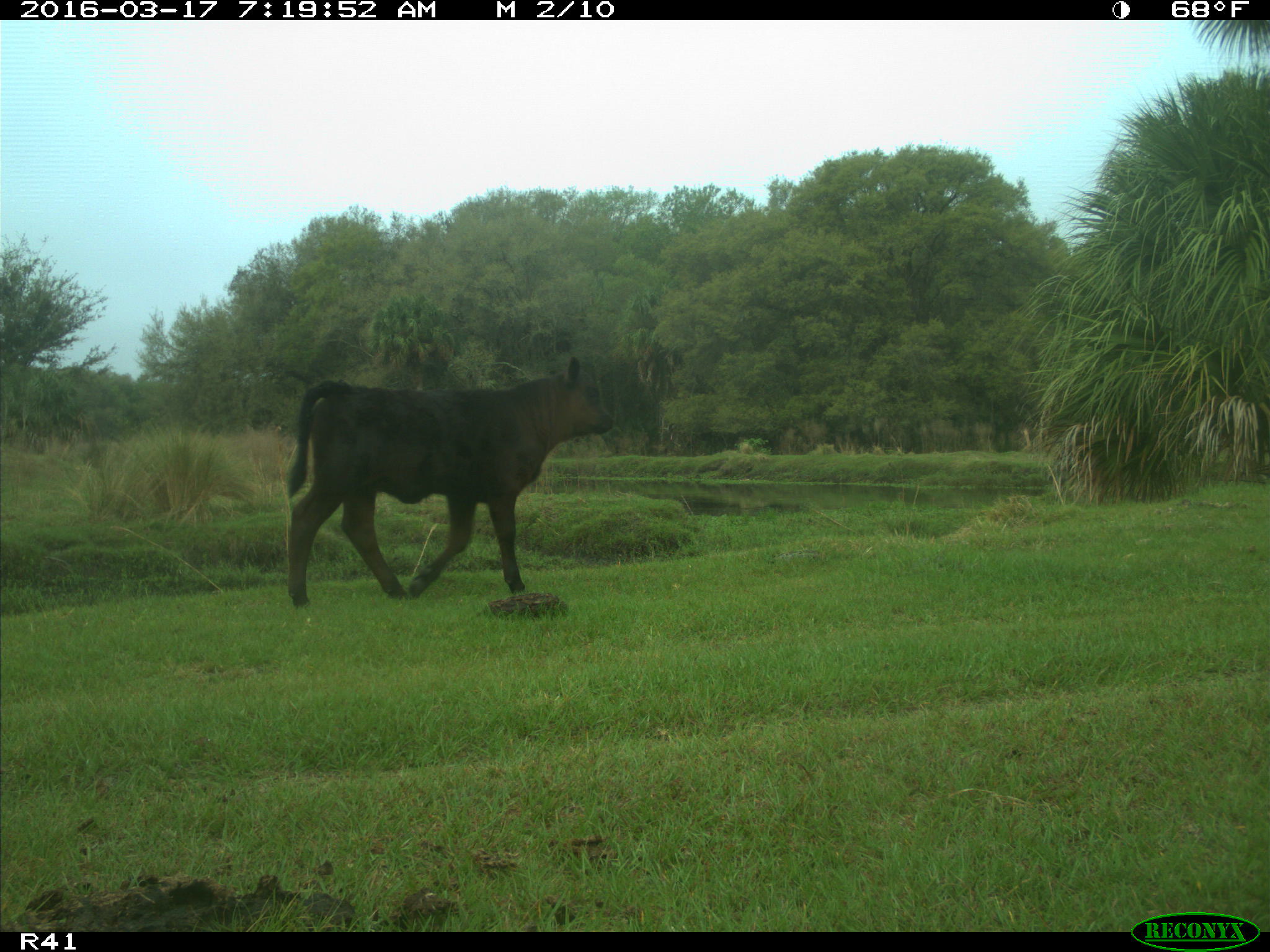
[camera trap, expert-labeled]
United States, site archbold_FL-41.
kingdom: Animalia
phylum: Chordata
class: Mammalia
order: Artiodactyla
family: Bovidae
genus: Bos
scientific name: Bos taurus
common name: domestic cow